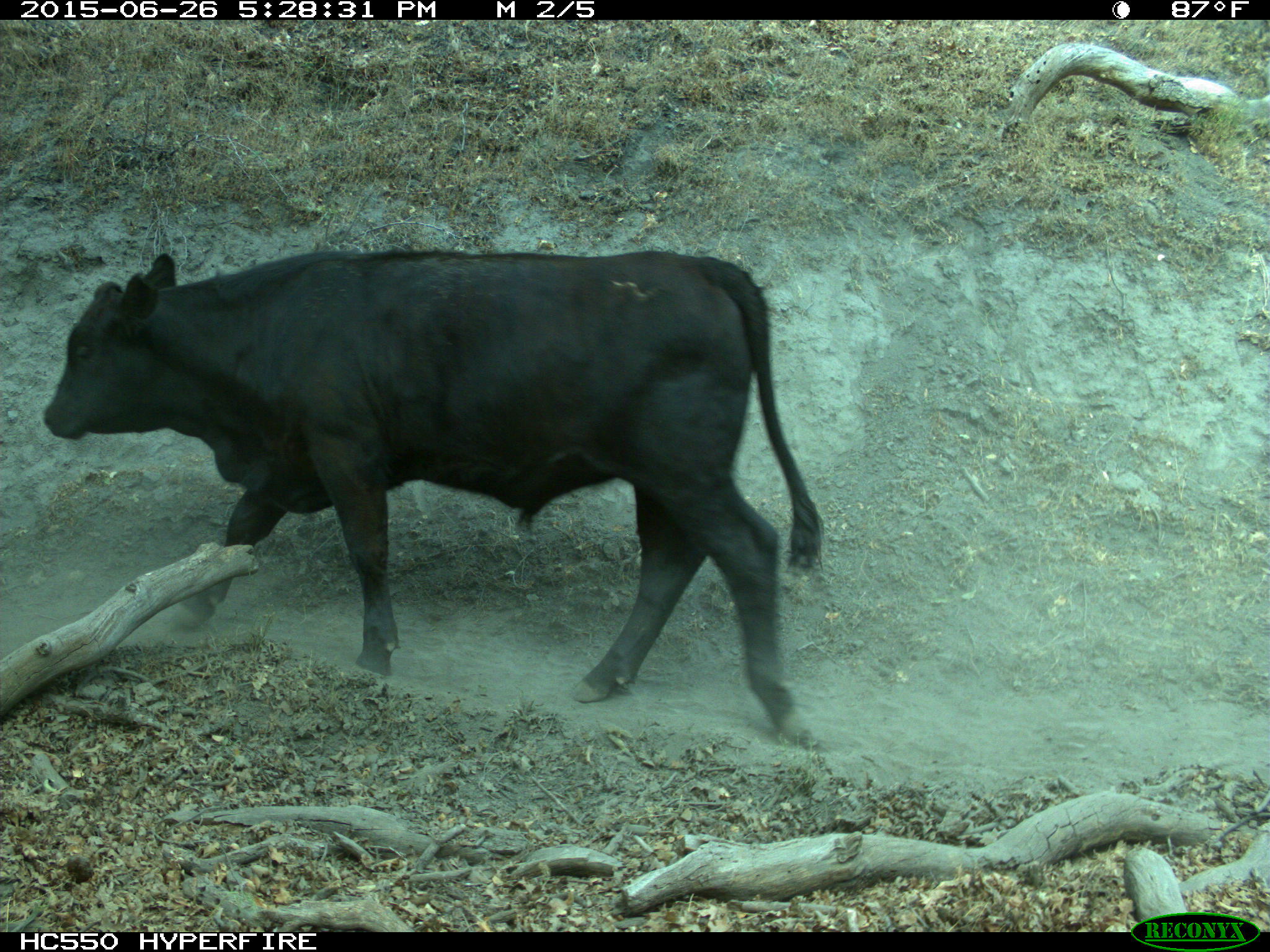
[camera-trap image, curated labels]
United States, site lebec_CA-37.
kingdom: Animalia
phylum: Chordata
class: Mammalia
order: Artiodactyla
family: Bovidae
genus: Bos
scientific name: Bos taurus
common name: domestic cow